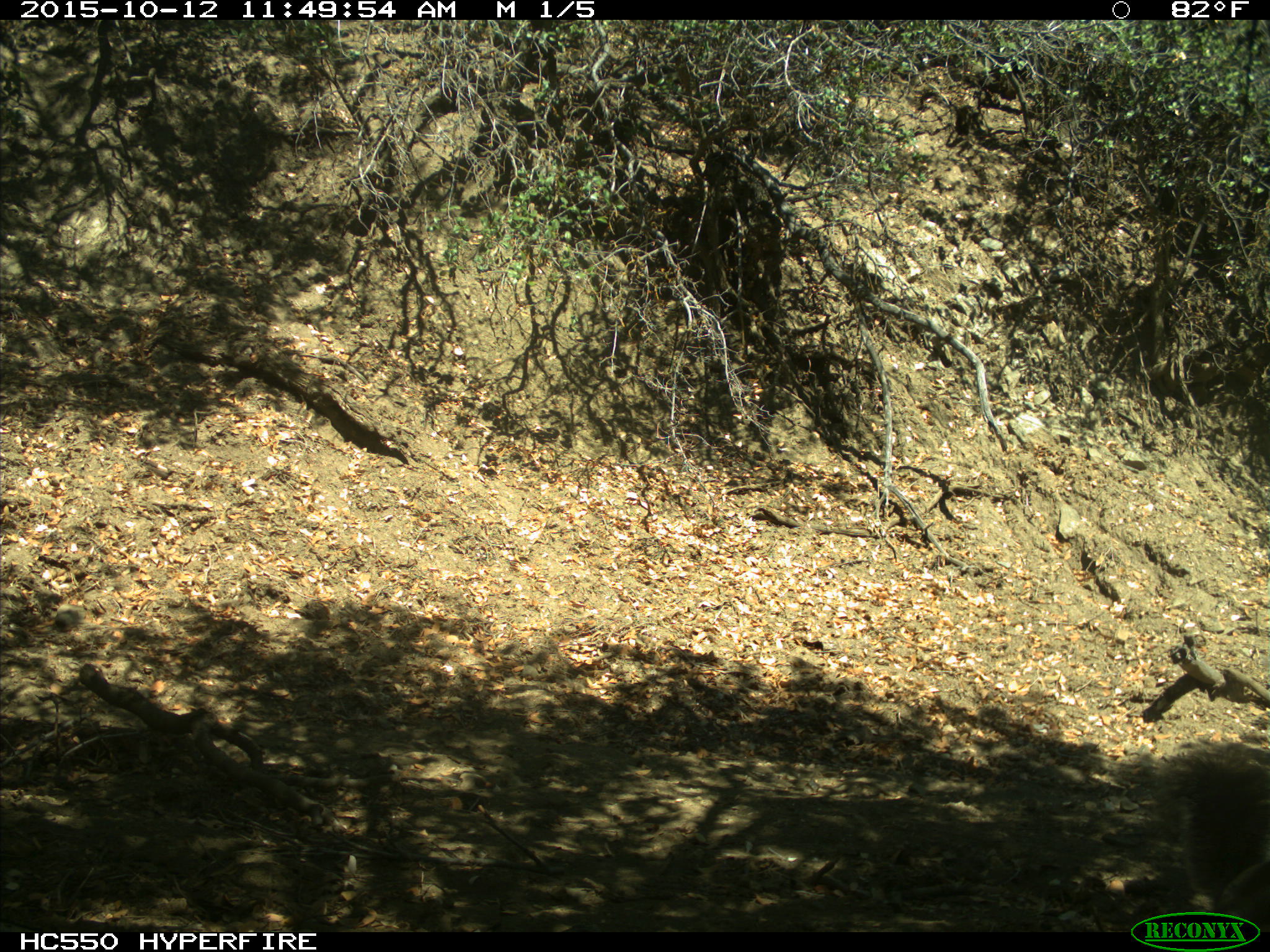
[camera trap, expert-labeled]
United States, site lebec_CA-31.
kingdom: Animalia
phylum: Chordata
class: Mammalia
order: Rodentia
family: Sciuridae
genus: Sciurus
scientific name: Sciurus carolinensis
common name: eastern gray squirrel